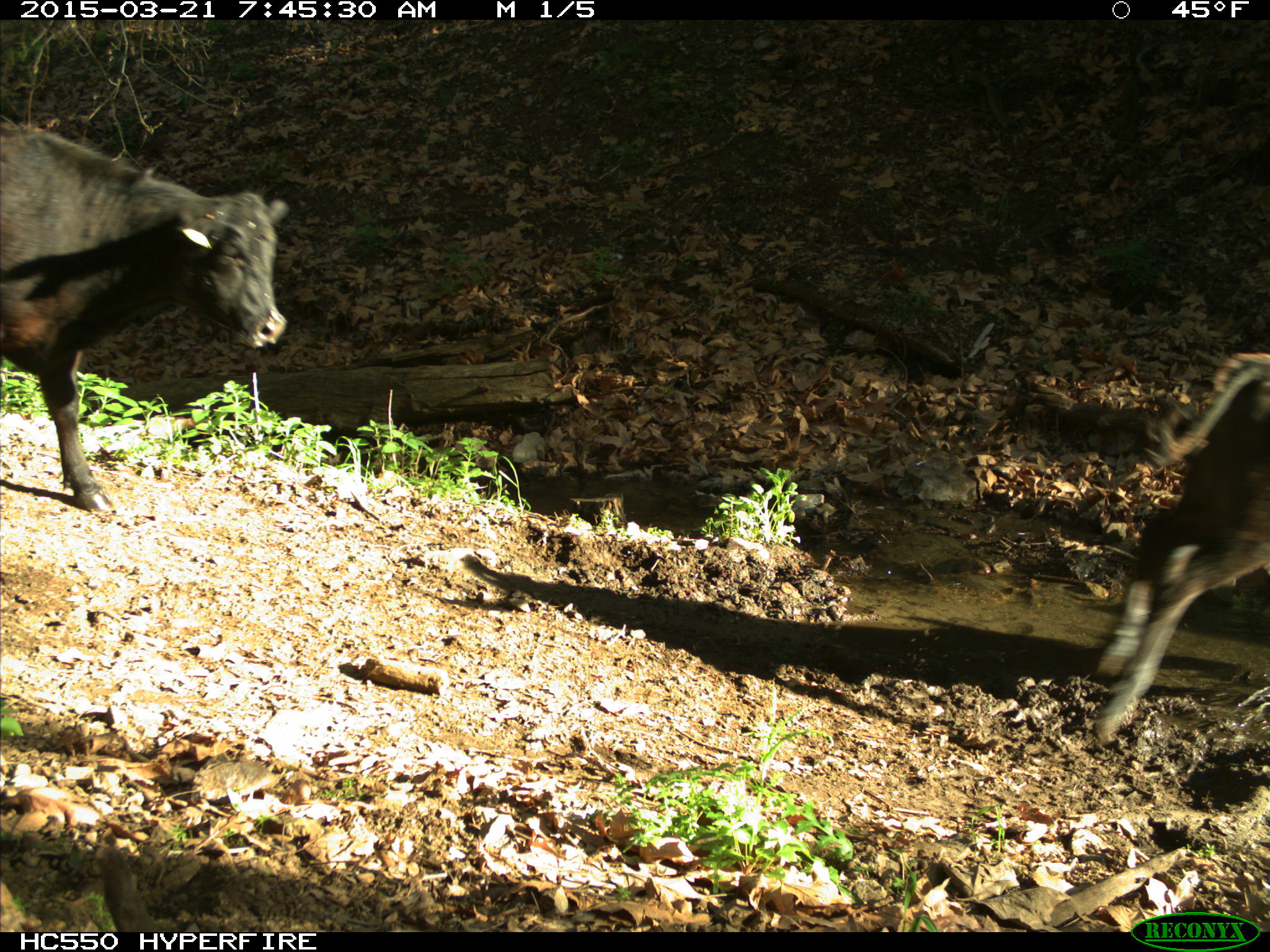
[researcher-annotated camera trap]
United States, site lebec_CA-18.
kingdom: Animalia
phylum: Chordata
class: Mammalia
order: Artiodactyla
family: Bovidae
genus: Bos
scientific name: Bos taurus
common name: domestic cow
Bos taurus (domestic cow).